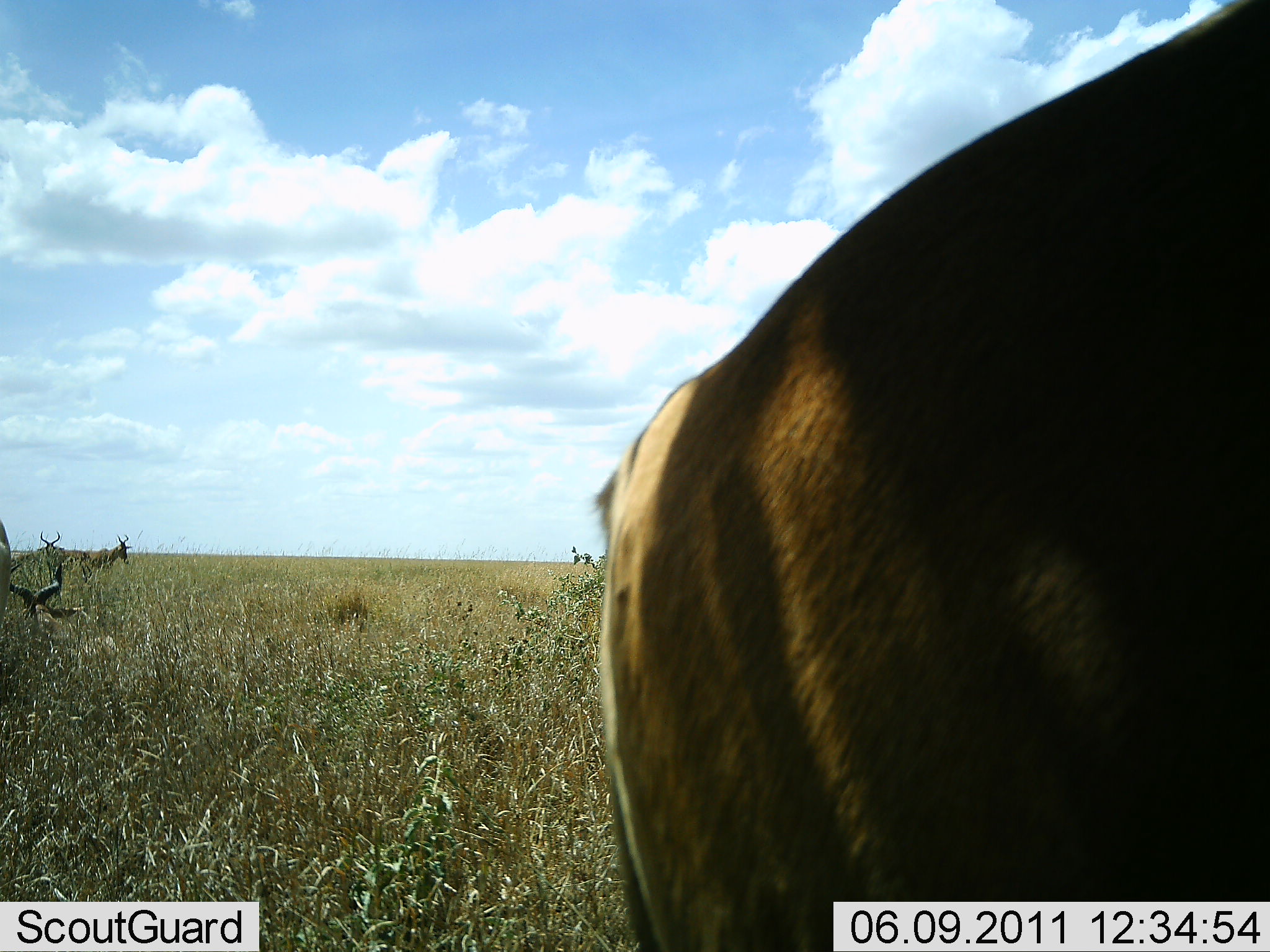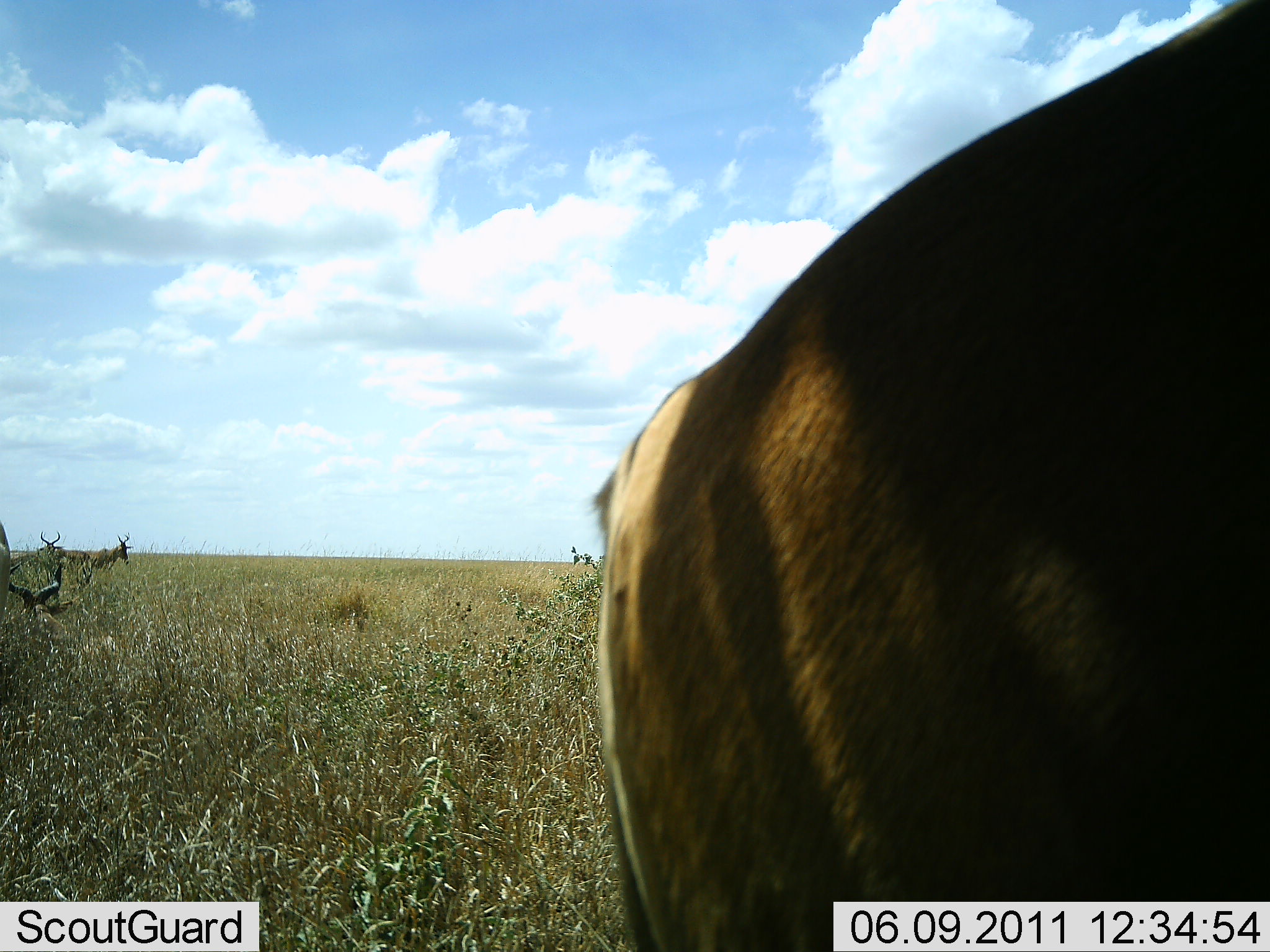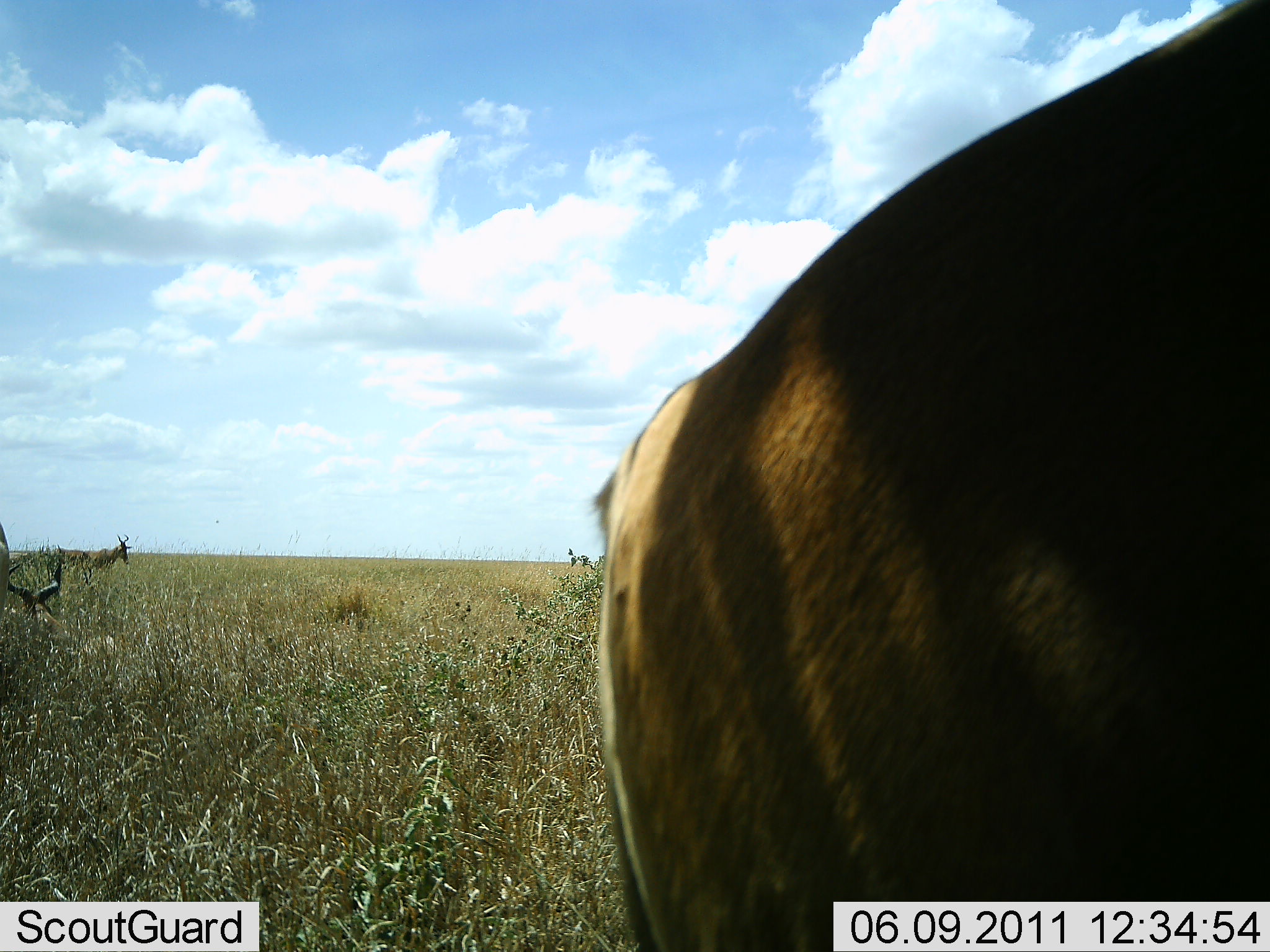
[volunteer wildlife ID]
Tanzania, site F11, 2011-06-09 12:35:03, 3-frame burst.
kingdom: Animalia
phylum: Chordata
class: Mammalia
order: Artiodactyla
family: Bovidae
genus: Alcelaphus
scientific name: Alcelaphus buselaphus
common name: hartebeest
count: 4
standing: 88%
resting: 25%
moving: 0%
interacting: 0%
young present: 0%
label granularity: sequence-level